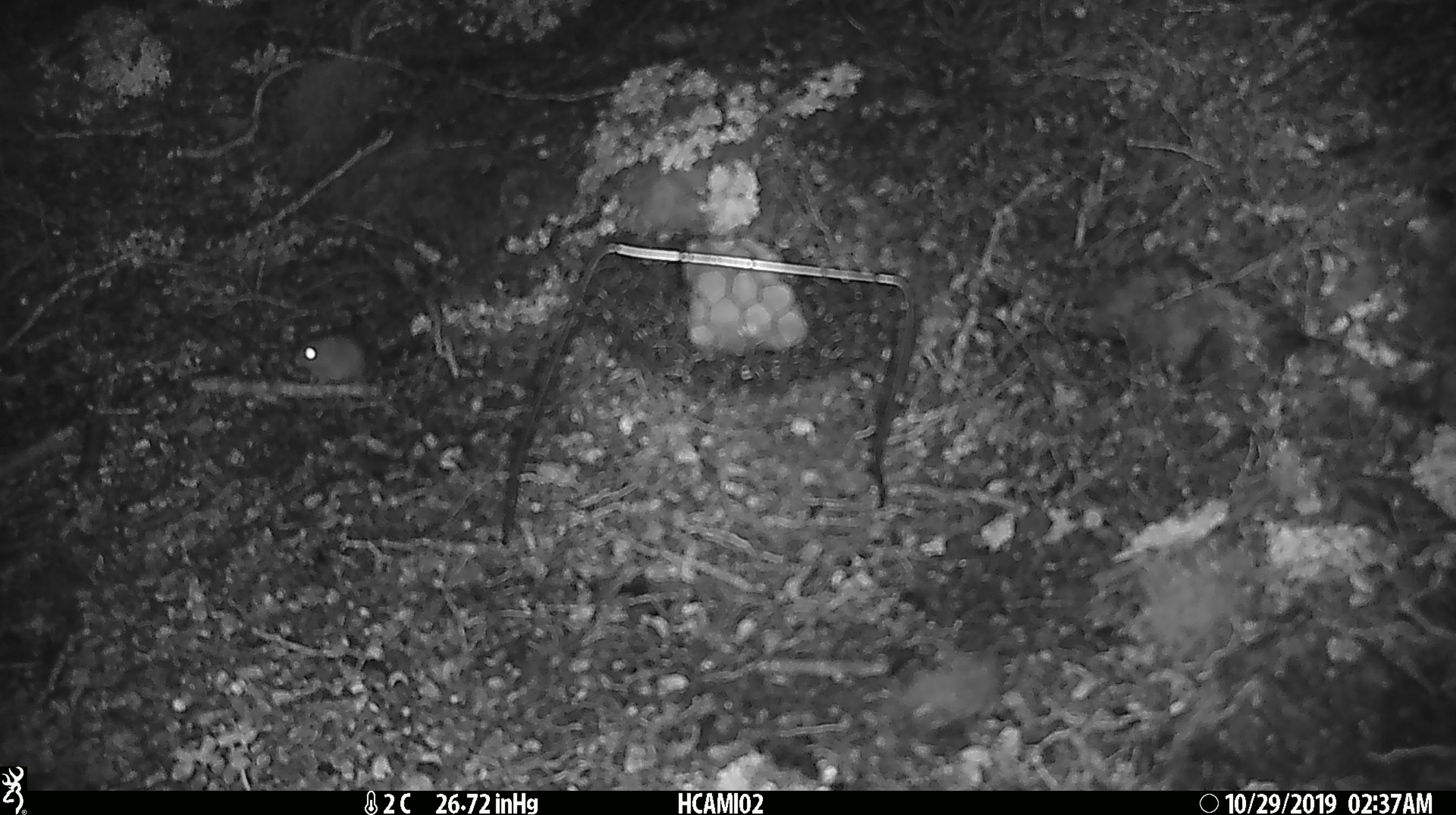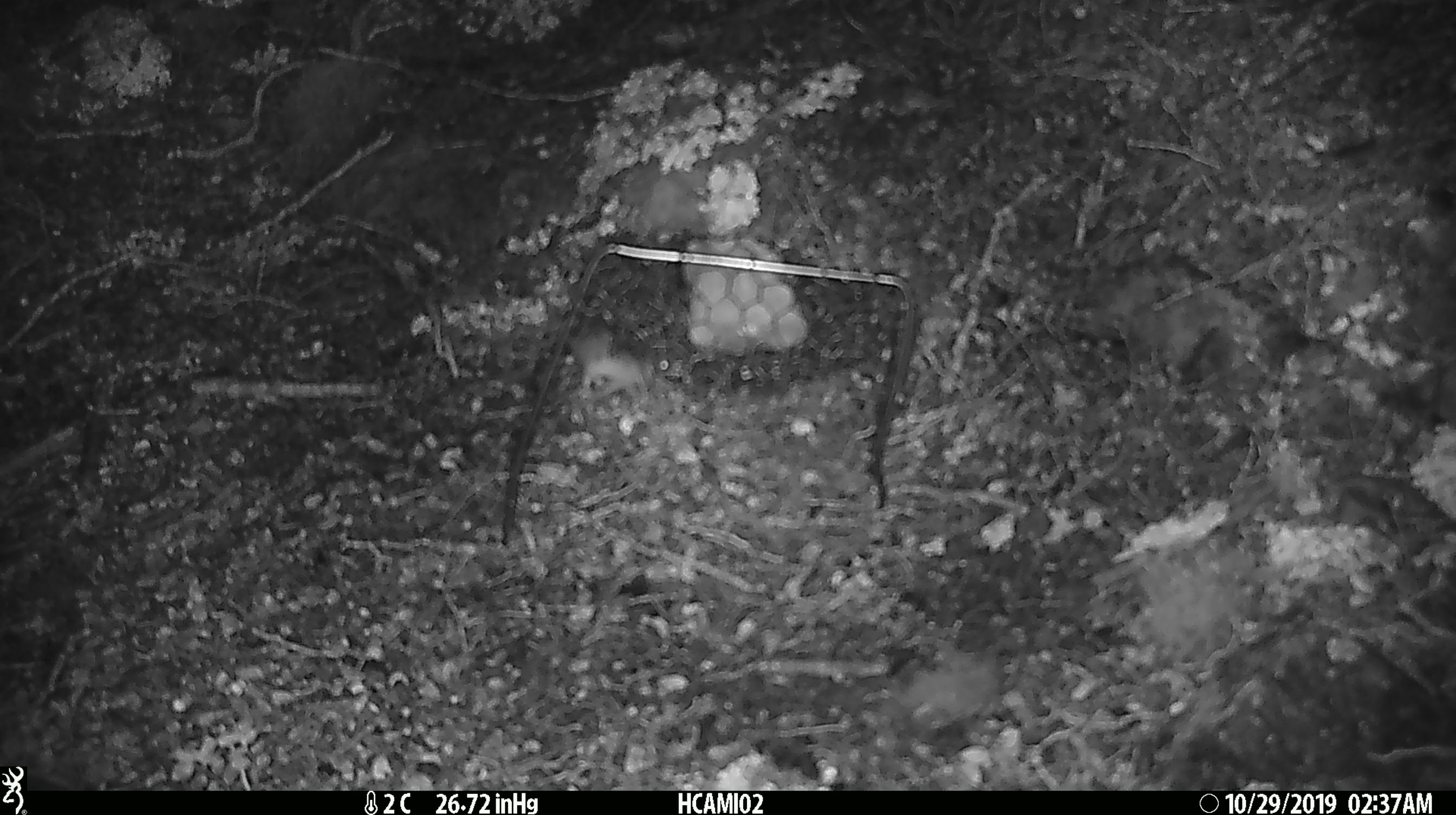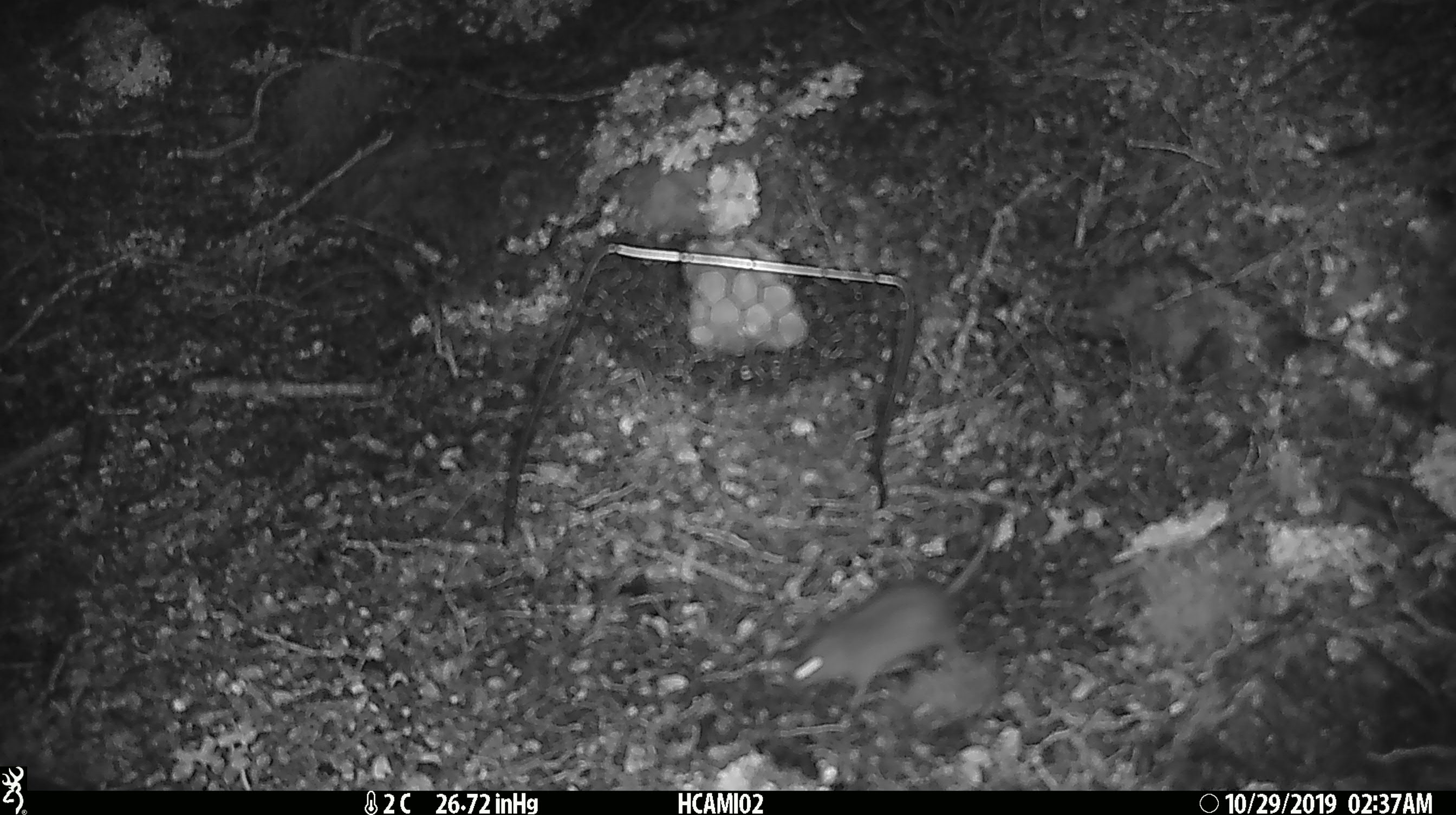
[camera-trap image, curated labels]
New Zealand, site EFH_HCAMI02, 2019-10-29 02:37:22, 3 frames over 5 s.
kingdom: Animalia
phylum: Chordata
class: Mammalia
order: Rodentia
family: Muridae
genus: Mus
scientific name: Mus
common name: mouse